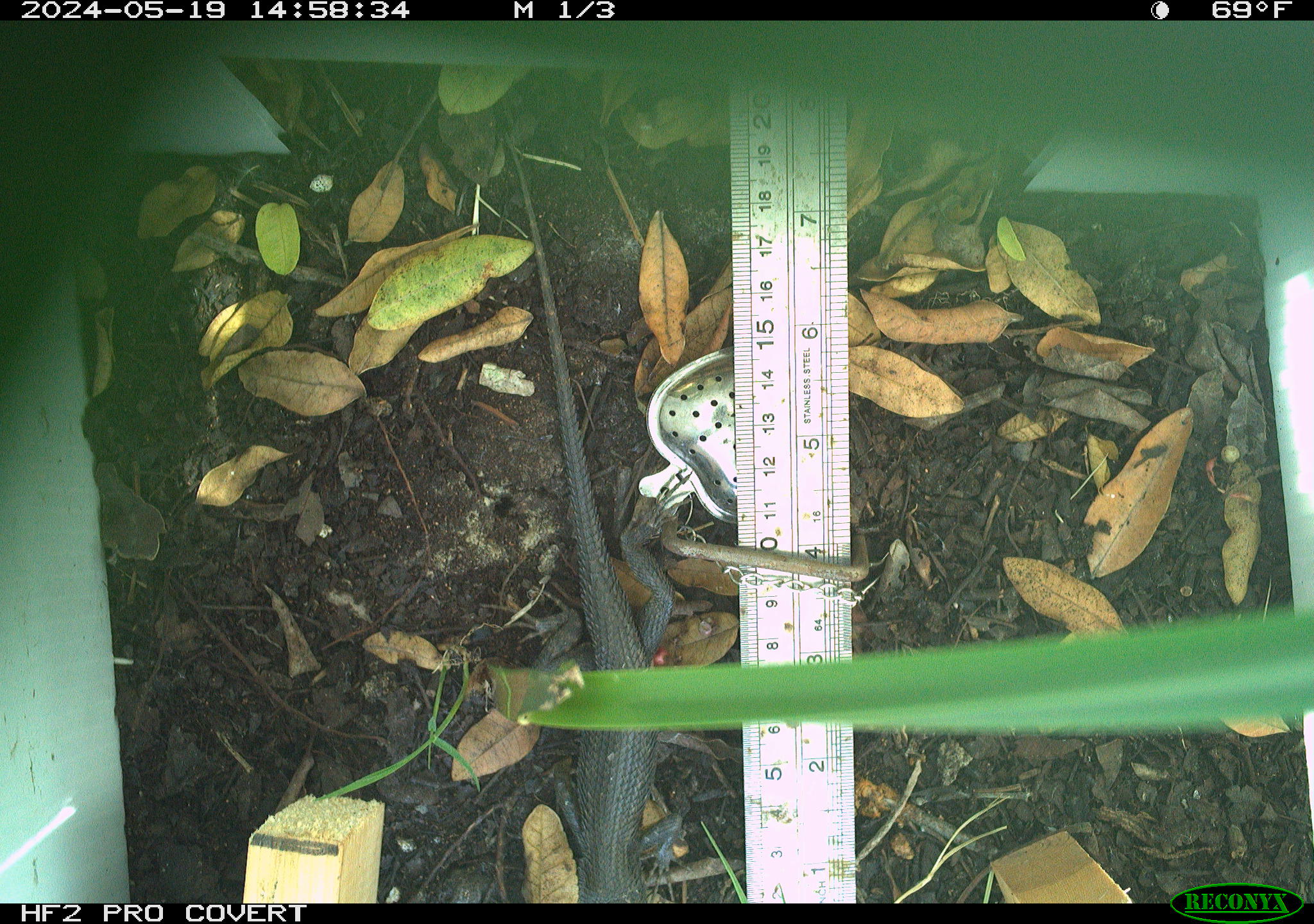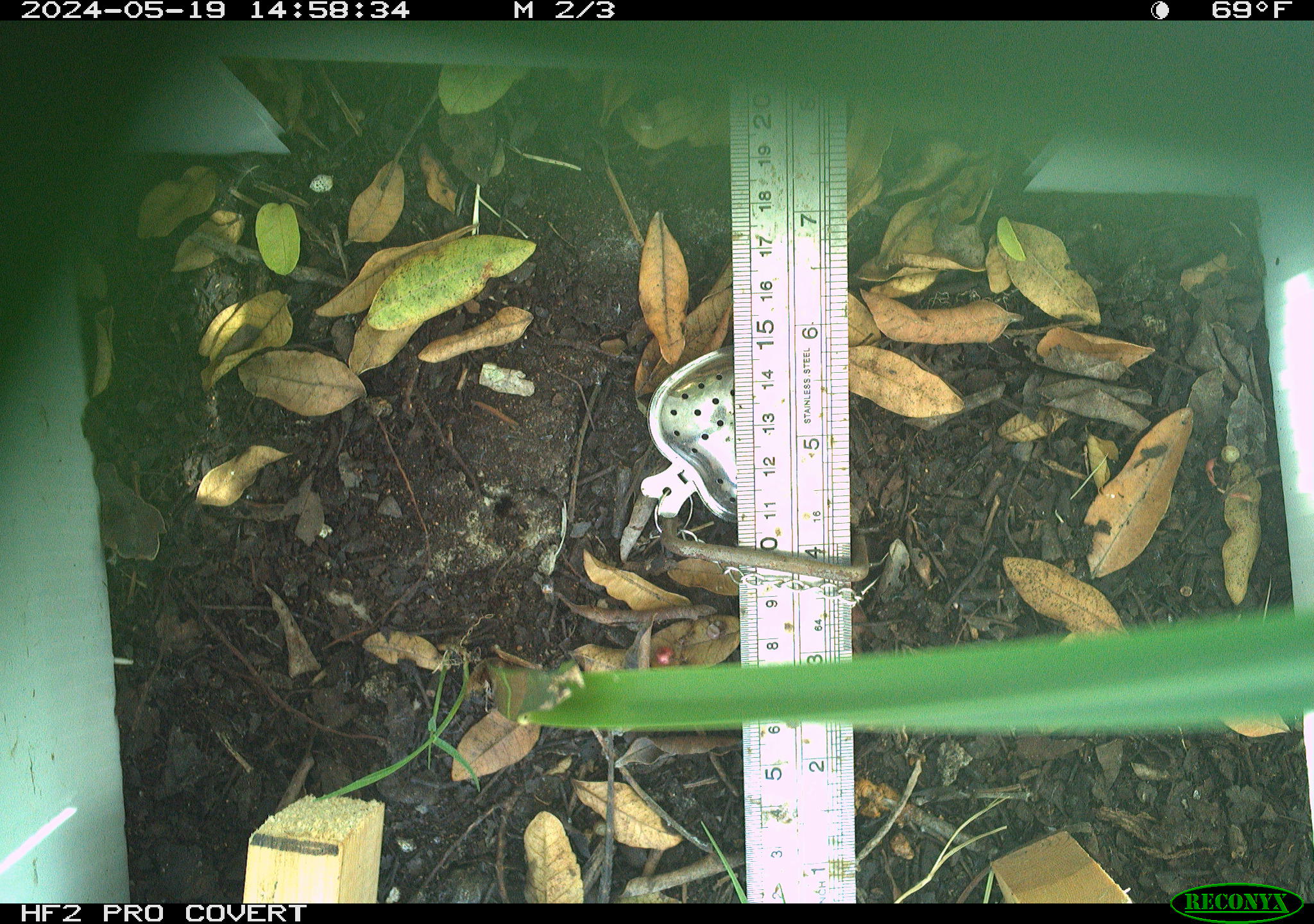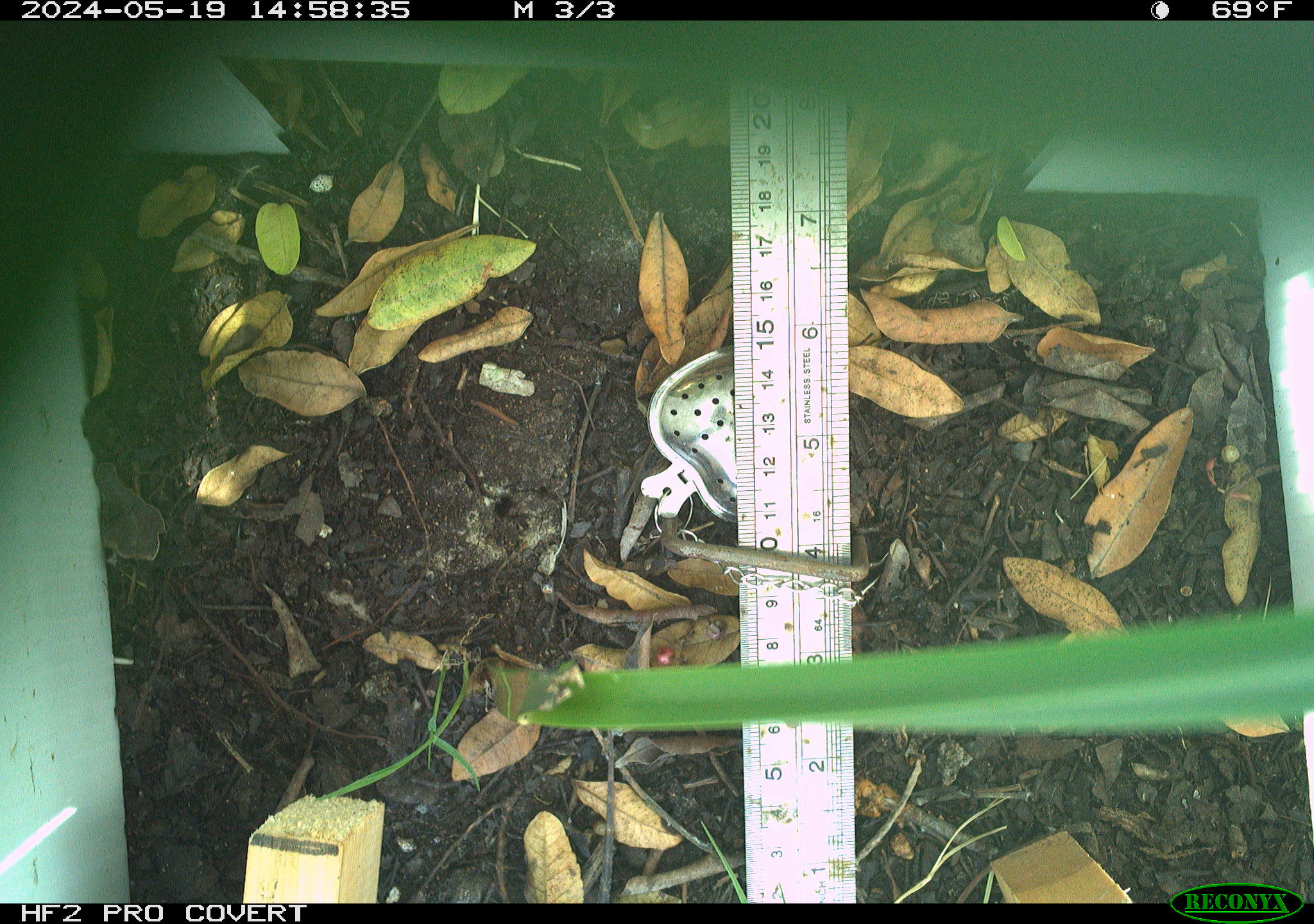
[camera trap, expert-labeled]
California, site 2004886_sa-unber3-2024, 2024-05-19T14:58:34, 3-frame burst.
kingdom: Animalia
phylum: Chordata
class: Reptilia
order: Squamata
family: Phrynosomatidae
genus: Sceloporus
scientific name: Sceloporus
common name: spiny lizards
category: sceloporus species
Sceloporus species (spiny lizards) (Sceloporus).